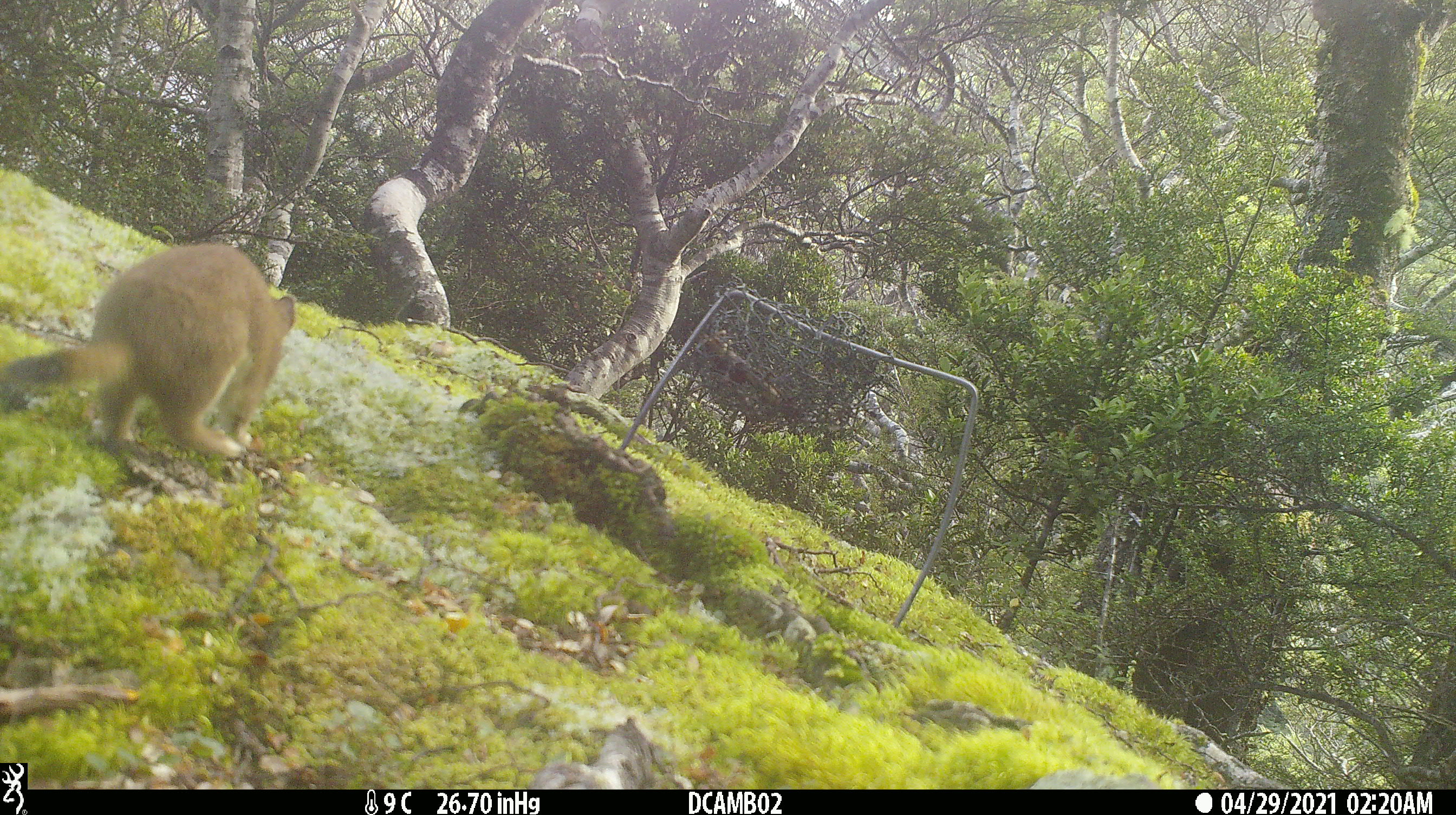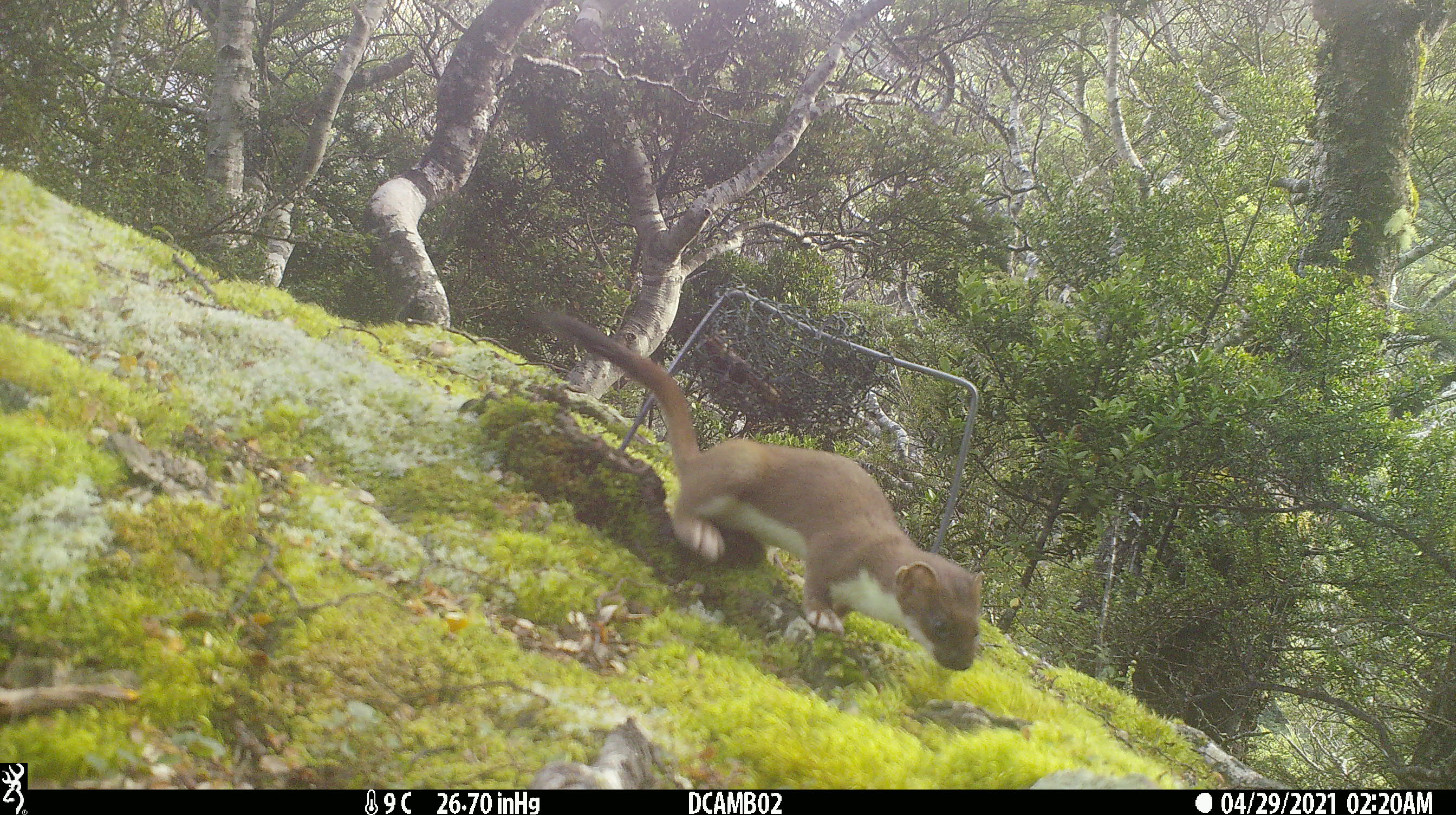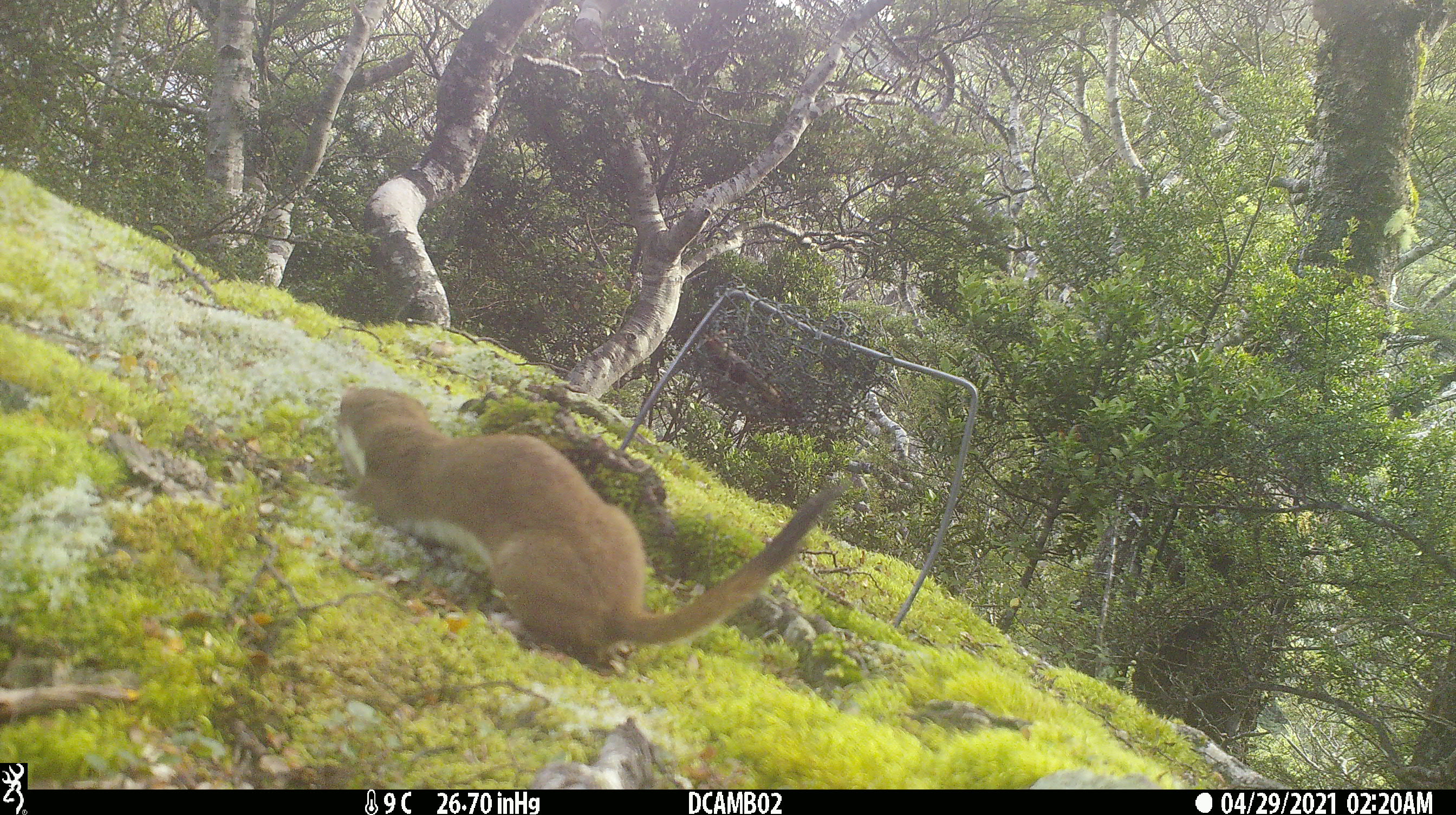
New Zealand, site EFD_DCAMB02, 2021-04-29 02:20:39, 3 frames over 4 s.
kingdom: Animalia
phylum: Chordata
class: Mammalia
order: Carnivora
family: Mustelidae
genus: Mustela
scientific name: Mustela erminea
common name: stoat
Stoat (Mustela erminea).